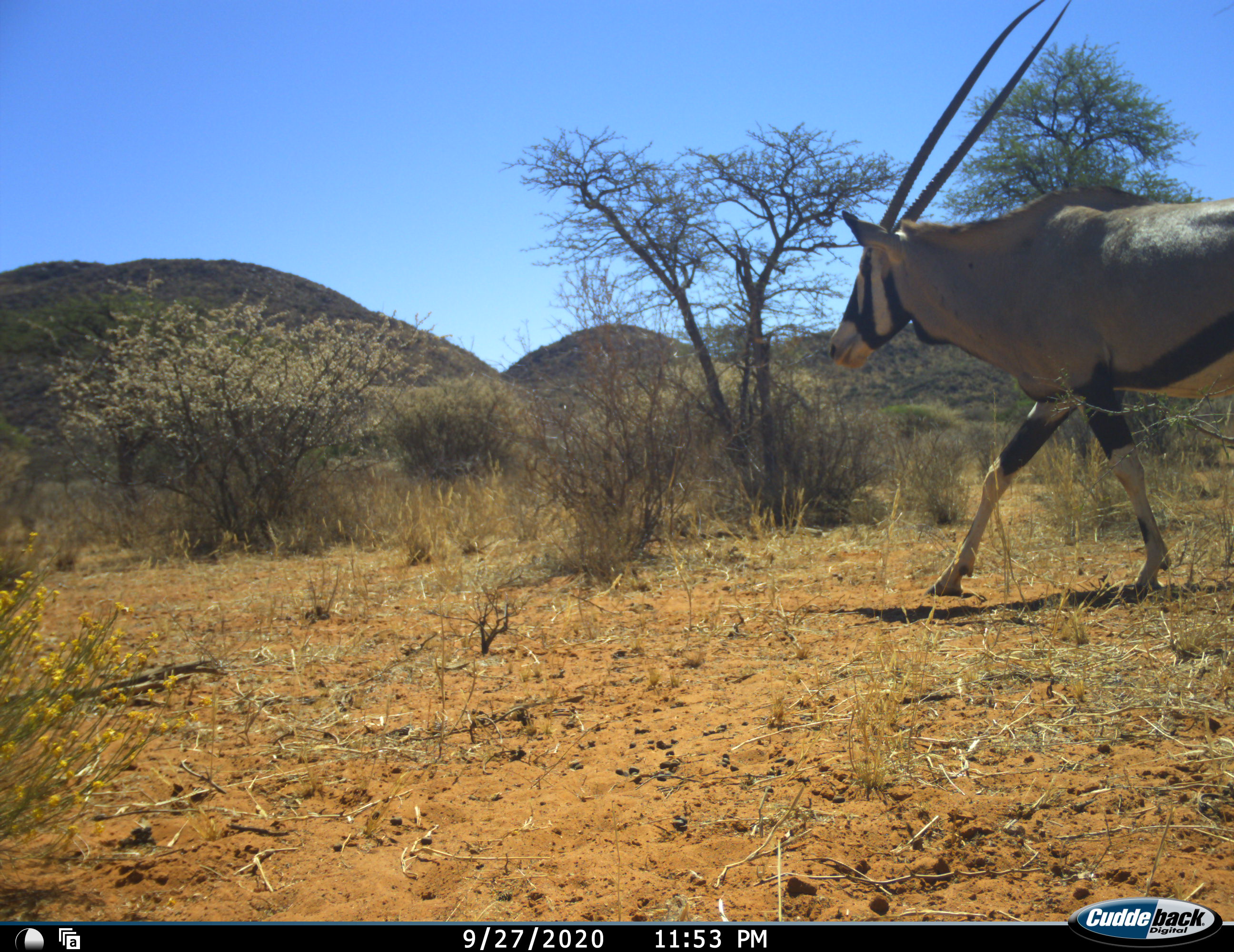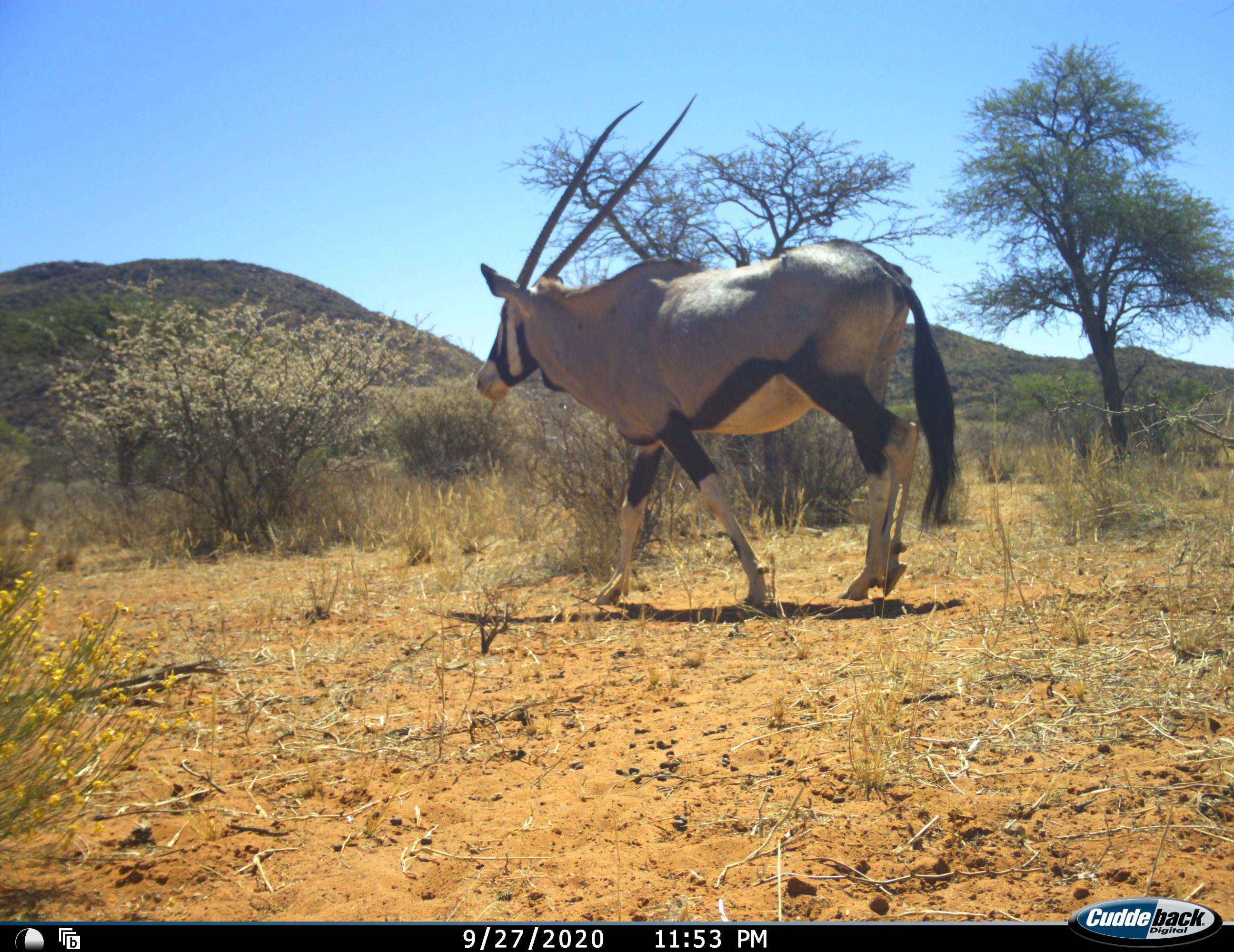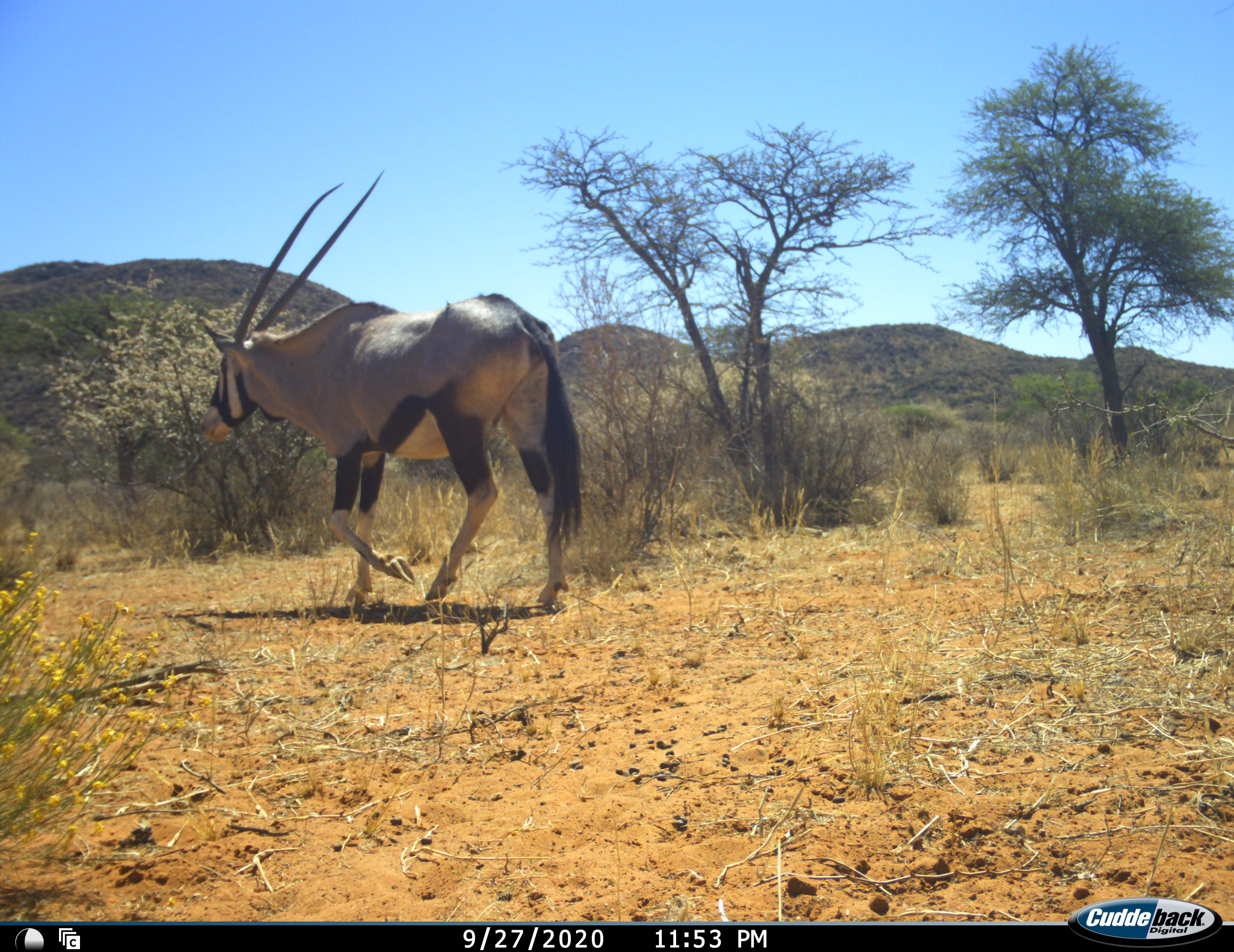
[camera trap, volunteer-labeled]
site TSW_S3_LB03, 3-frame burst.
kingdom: Animalia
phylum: Chordata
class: Mammalia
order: Artiodactyla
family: Bovidae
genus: Oryx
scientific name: Oryx gazella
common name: gemsbok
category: oryx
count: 1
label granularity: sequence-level